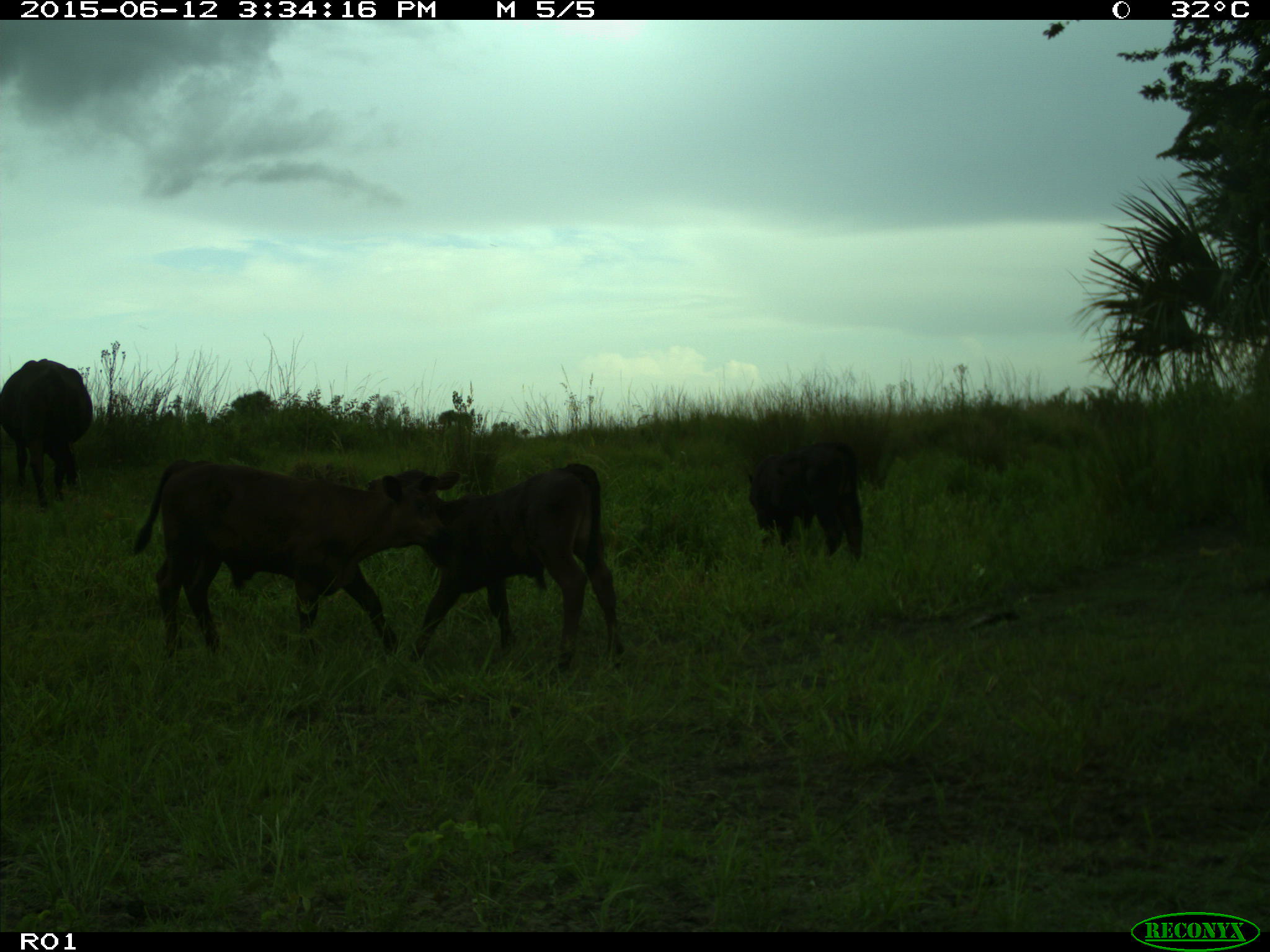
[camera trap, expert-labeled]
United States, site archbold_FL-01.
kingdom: Animalia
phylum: Chordata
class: Mammalia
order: Artiodactyla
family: Bovidae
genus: Bos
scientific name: Bos taurus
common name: domestic cow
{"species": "Bos taurus (domestic cow)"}